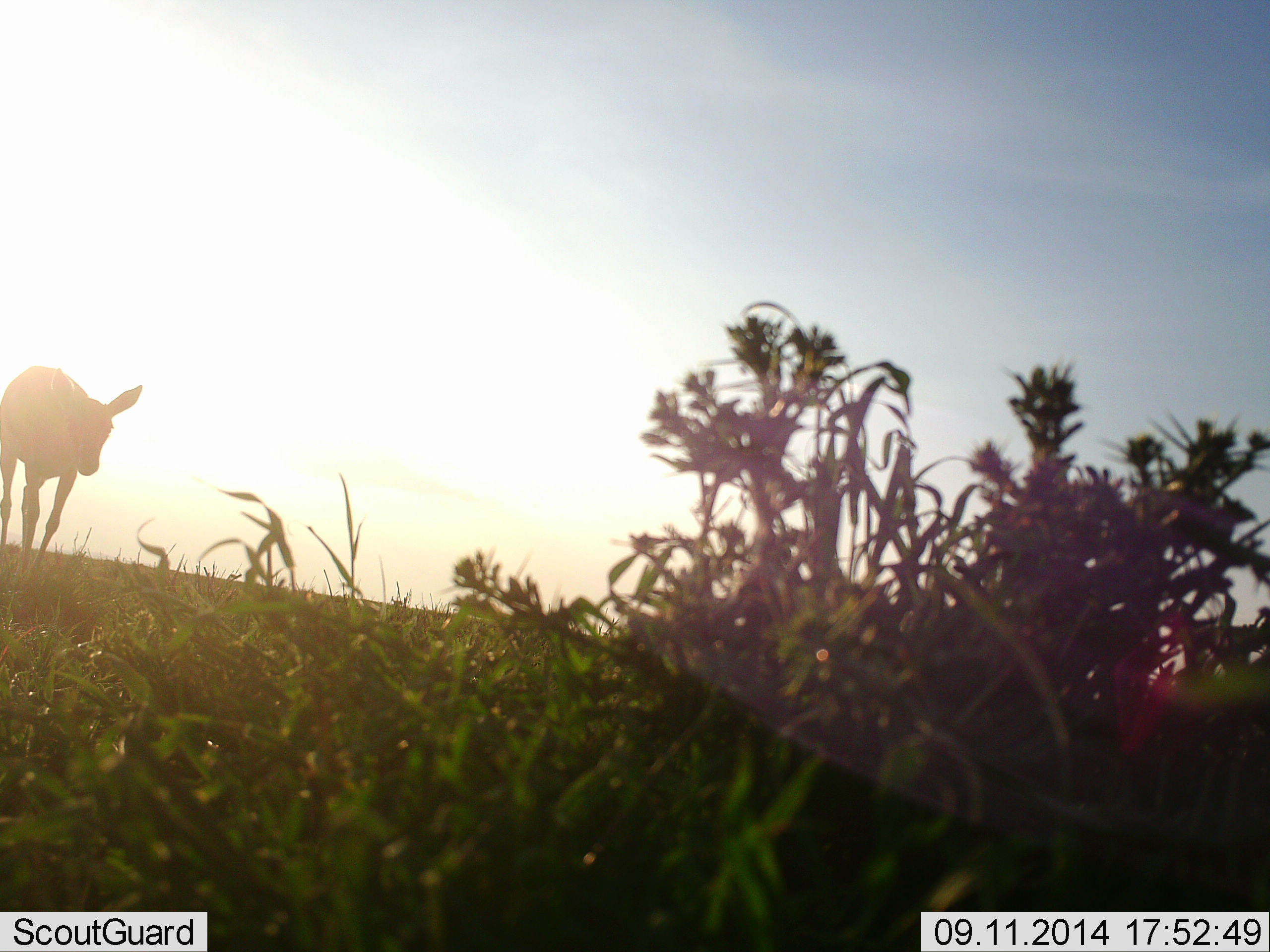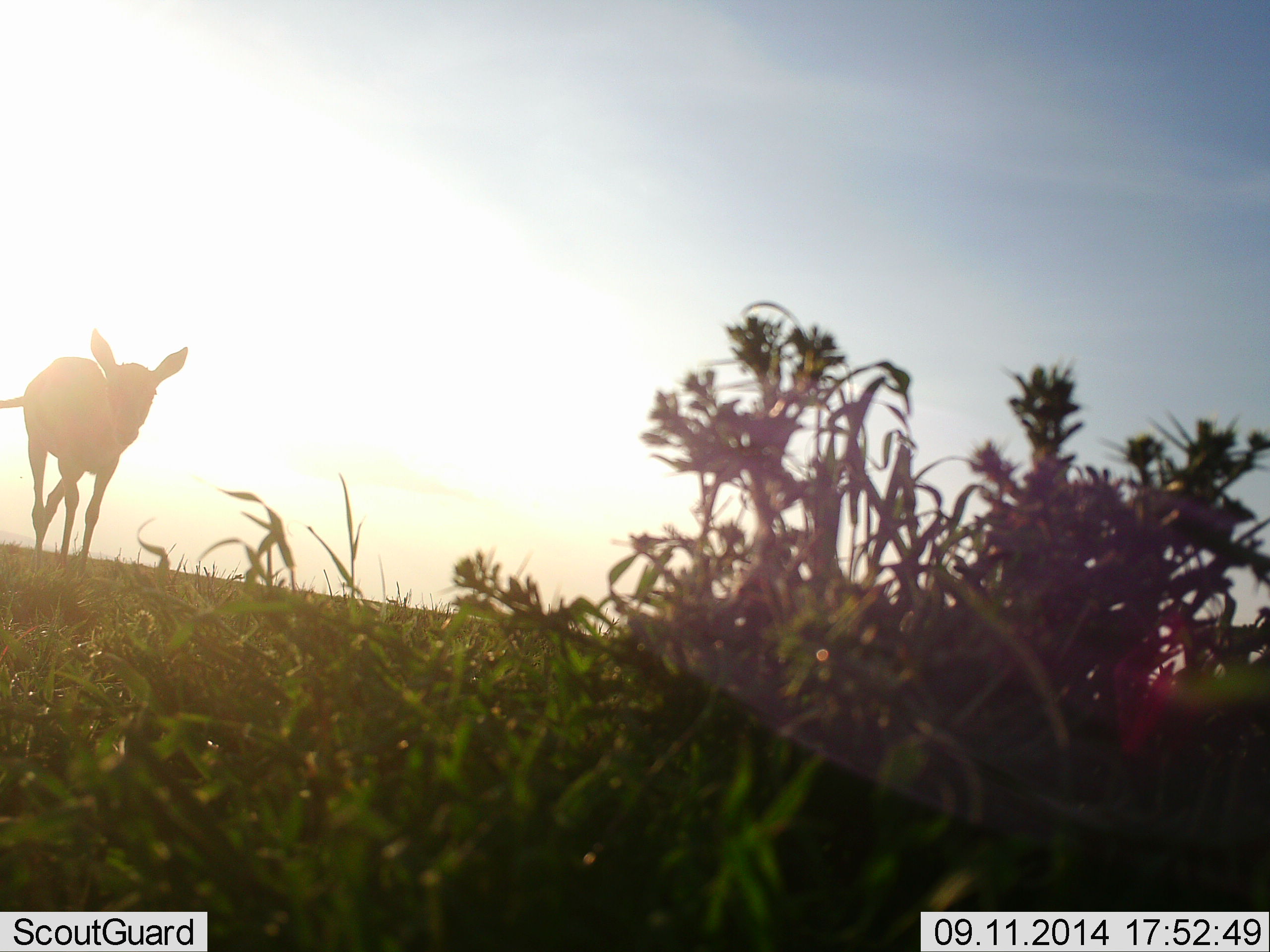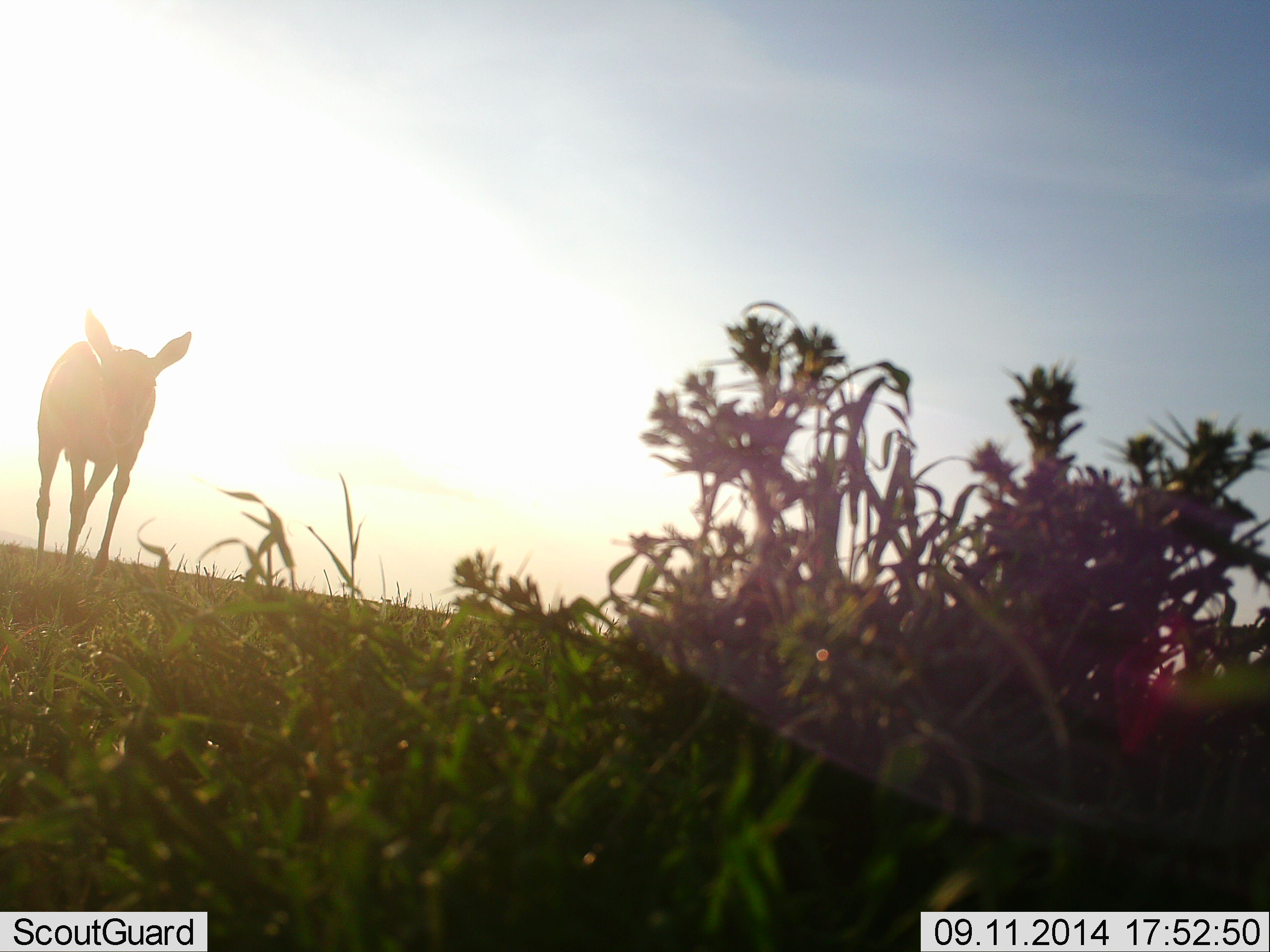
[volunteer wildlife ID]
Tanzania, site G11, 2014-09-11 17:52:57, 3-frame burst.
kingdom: Animalia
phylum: Chordata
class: Mammalia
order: Artiodactyla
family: Bovidae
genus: Madoqua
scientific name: Madoqua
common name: dikdik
Dikdik (Madoqua), count 1. Behavior (volunteer vote fractions): standing 33%, resting 0%, moving 67%, interacting 0%. Young present (vote fraction): 0%. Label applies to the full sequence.